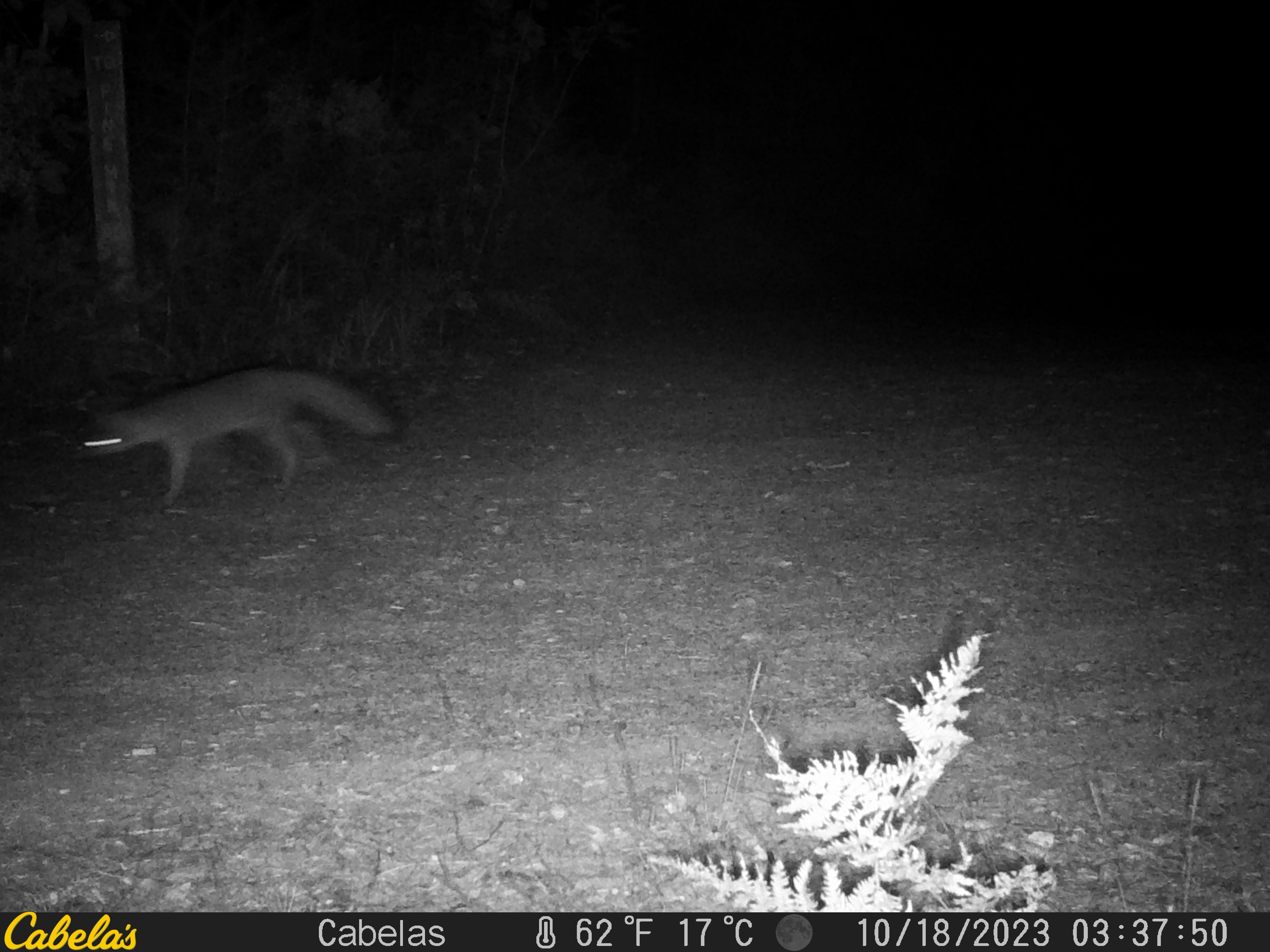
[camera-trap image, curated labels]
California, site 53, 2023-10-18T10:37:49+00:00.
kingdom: Animalia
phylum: Chordata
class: Mammalia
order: Carnivora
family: Canidae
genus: Urocyon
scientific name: Urocyon cinereoargenteus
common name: gray fox